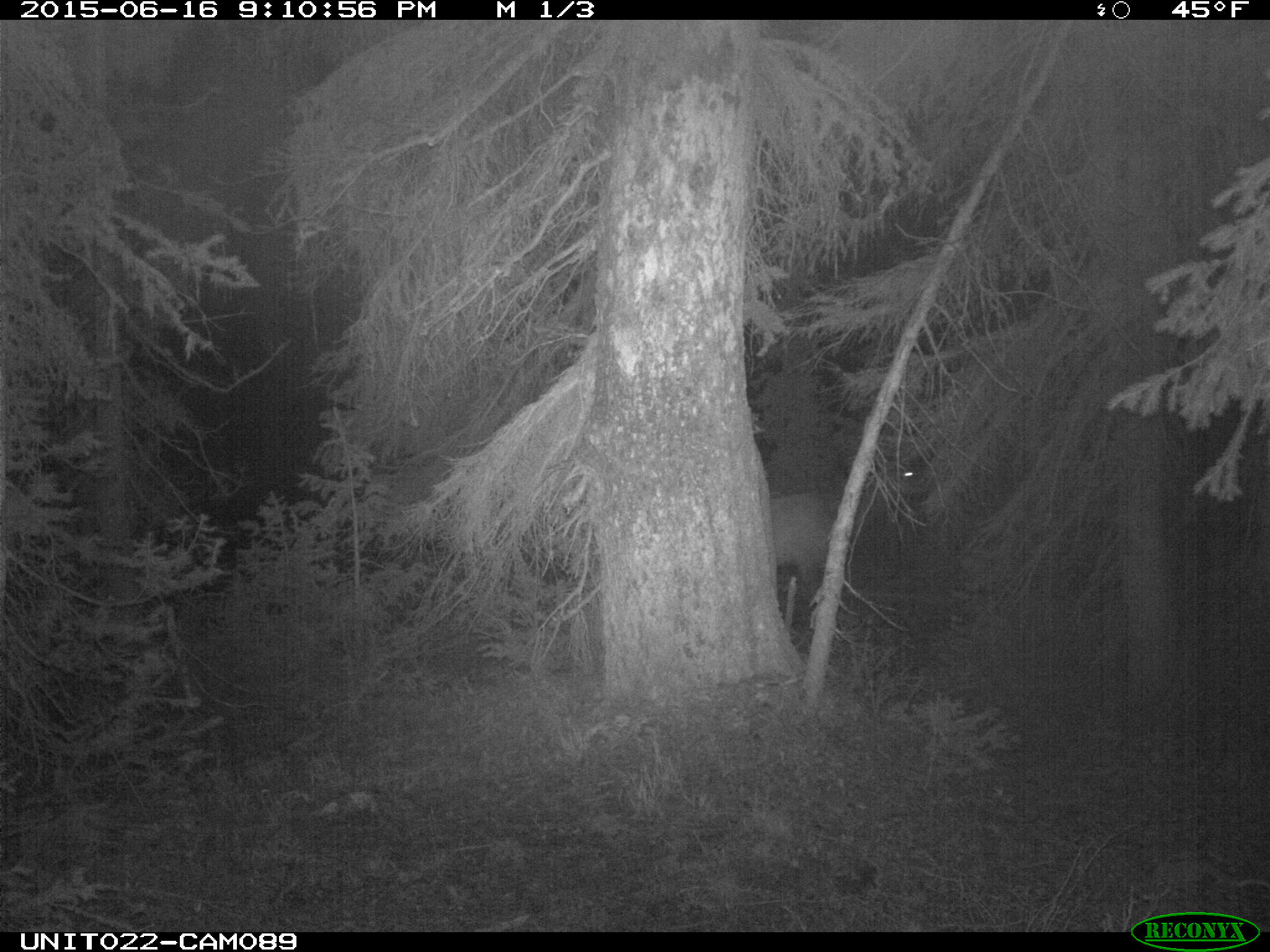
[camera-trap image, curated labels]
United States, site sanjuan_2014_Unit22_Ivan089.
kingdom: Animalia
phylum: Chordata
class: Mammalia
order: Artiodactyla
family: Cervidae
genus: Cervus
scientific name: Cervus elaphus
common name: red deer